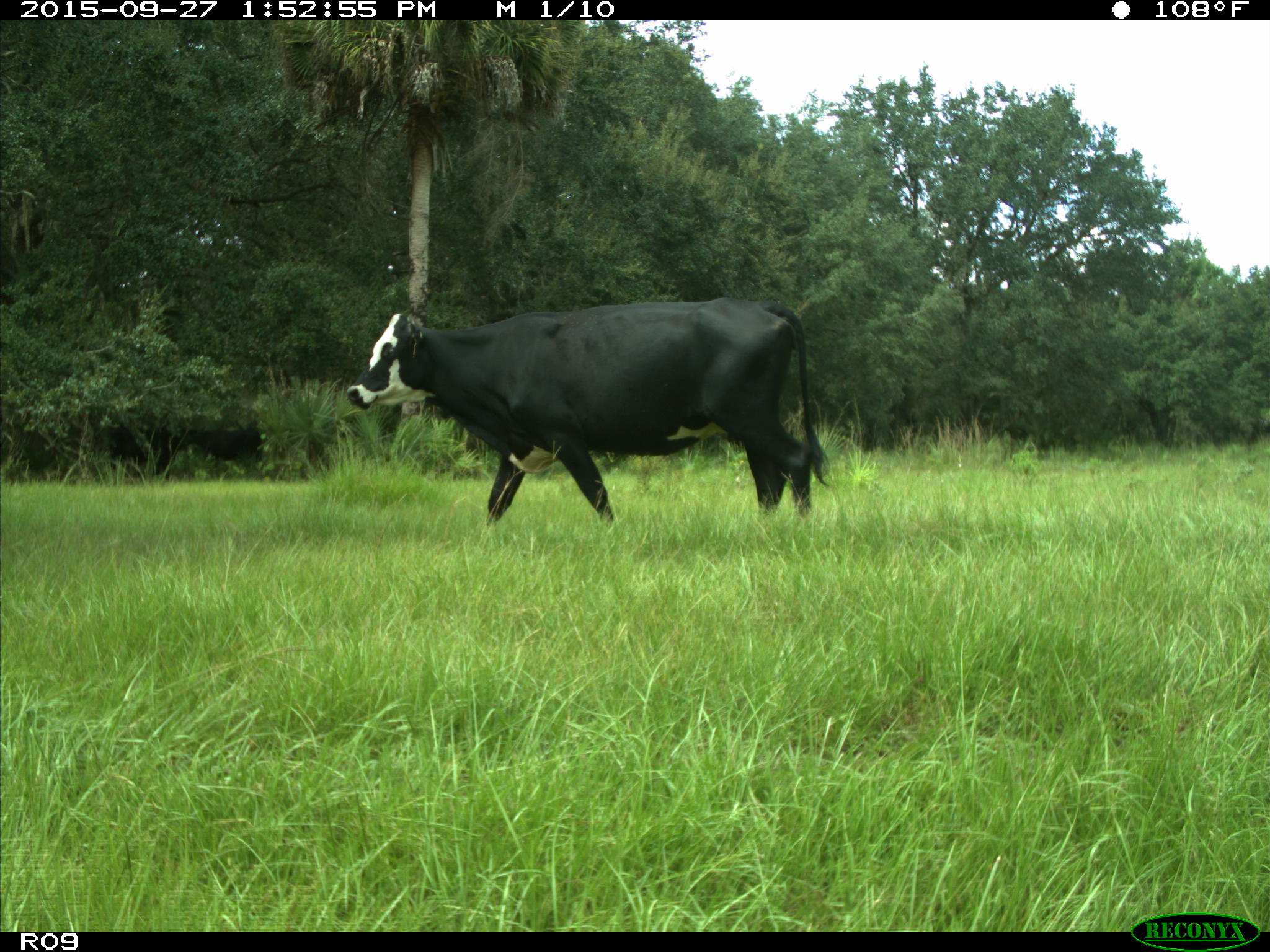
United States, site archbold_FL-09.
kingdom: Animalia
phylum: Chordata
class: Mammalia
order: Artiodactyla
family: Bovidae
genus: Bos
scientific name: Bos taurus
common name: domestic cow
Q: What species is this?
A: Bos taurus (domestic cow).